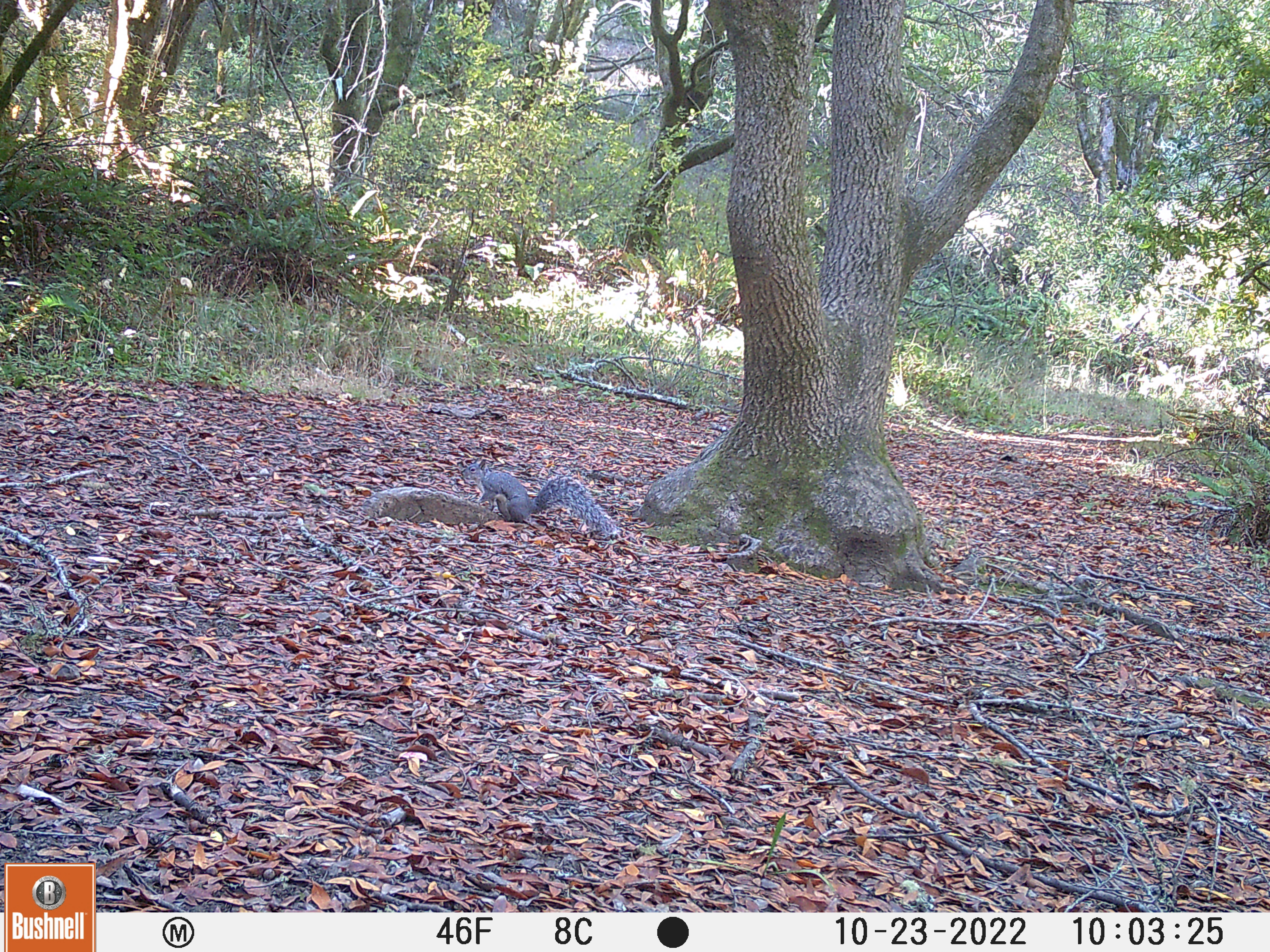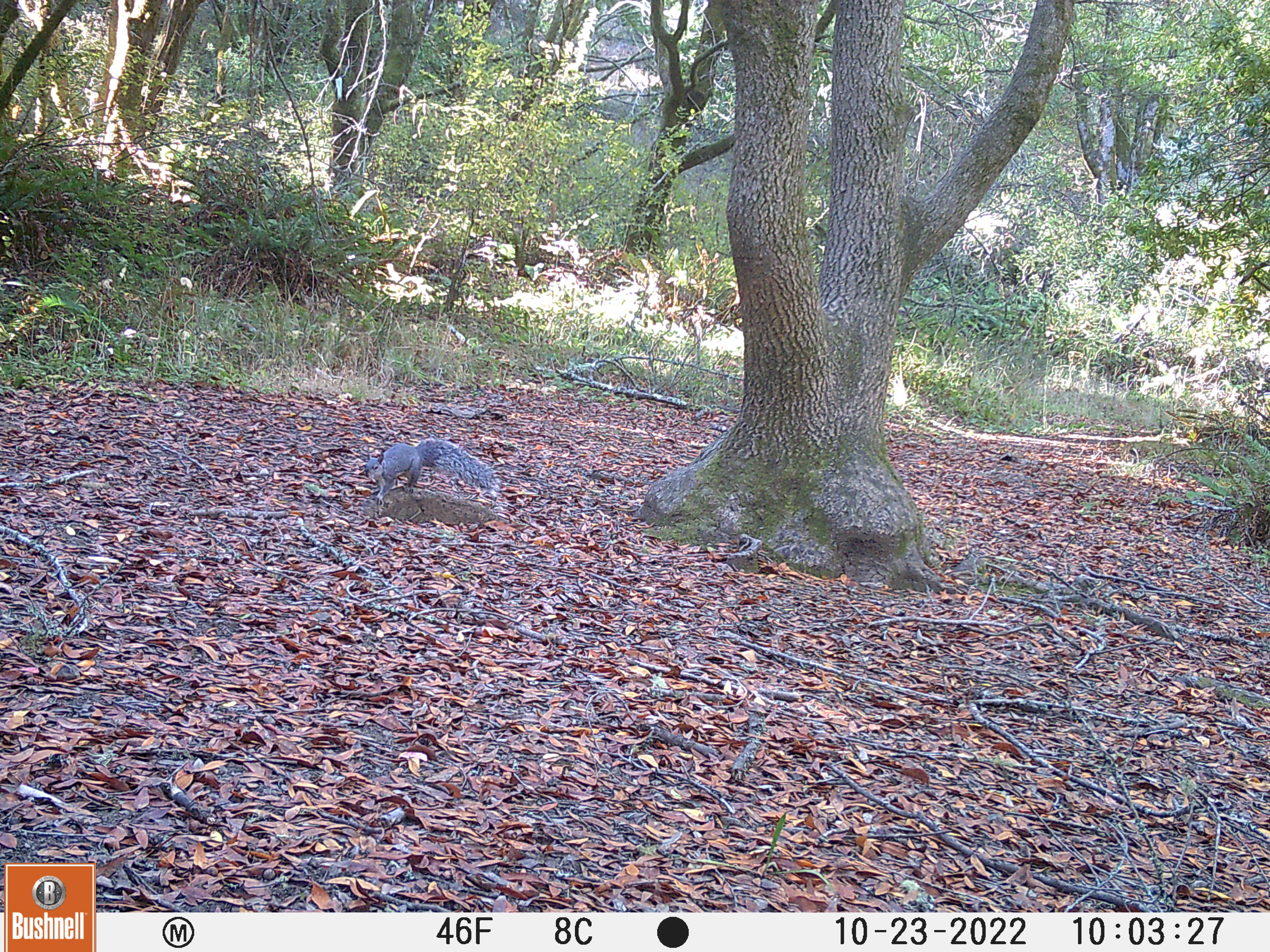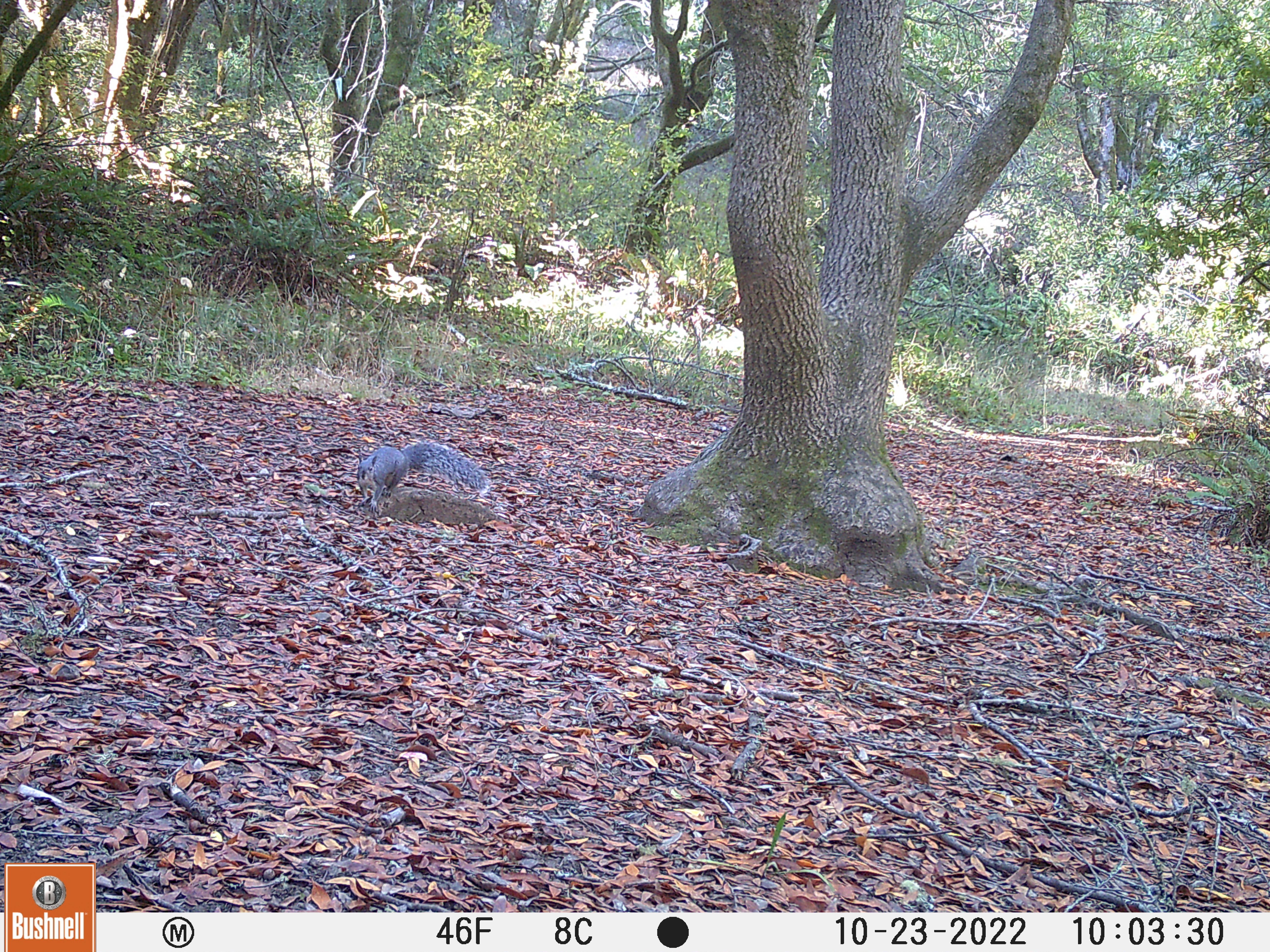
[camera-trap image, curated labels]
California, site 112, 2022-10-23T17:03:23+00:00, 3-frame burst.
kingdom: Animalia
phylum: Chordata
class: Mammalia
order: Rodentia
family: Sciuridae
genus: Sciurus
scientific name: Sciurus griseus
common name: western gray squirrel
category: western grey squirrel